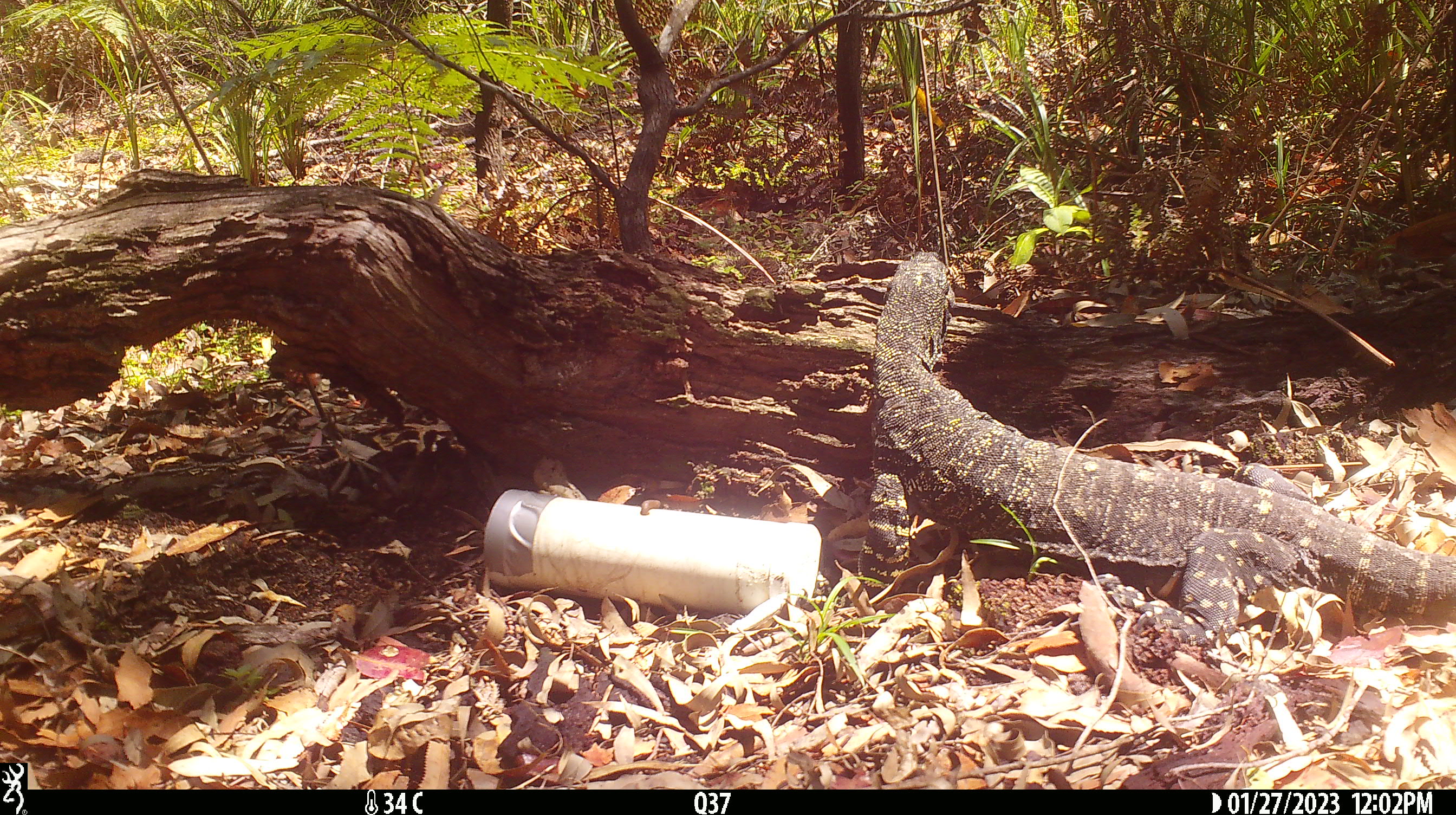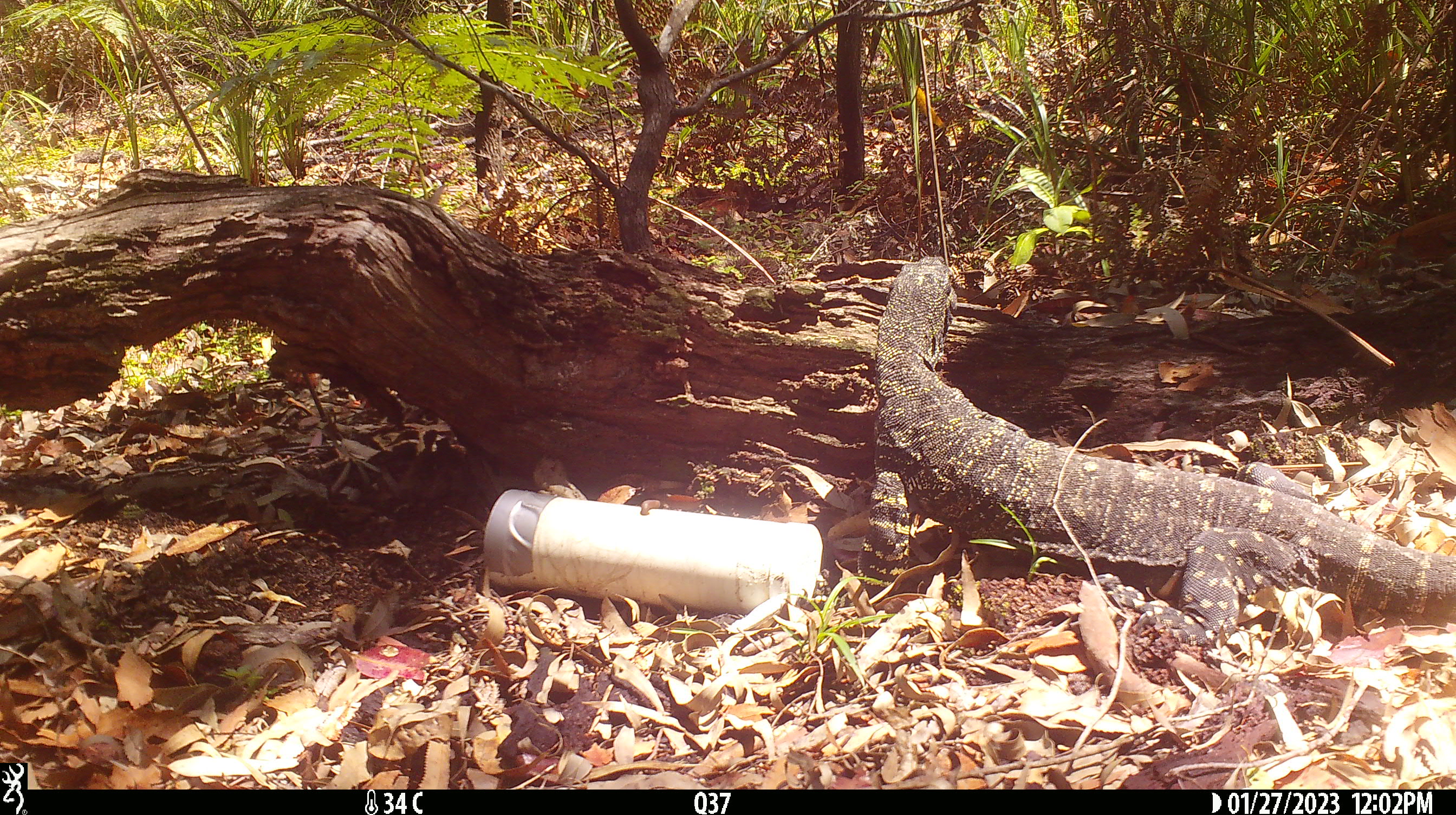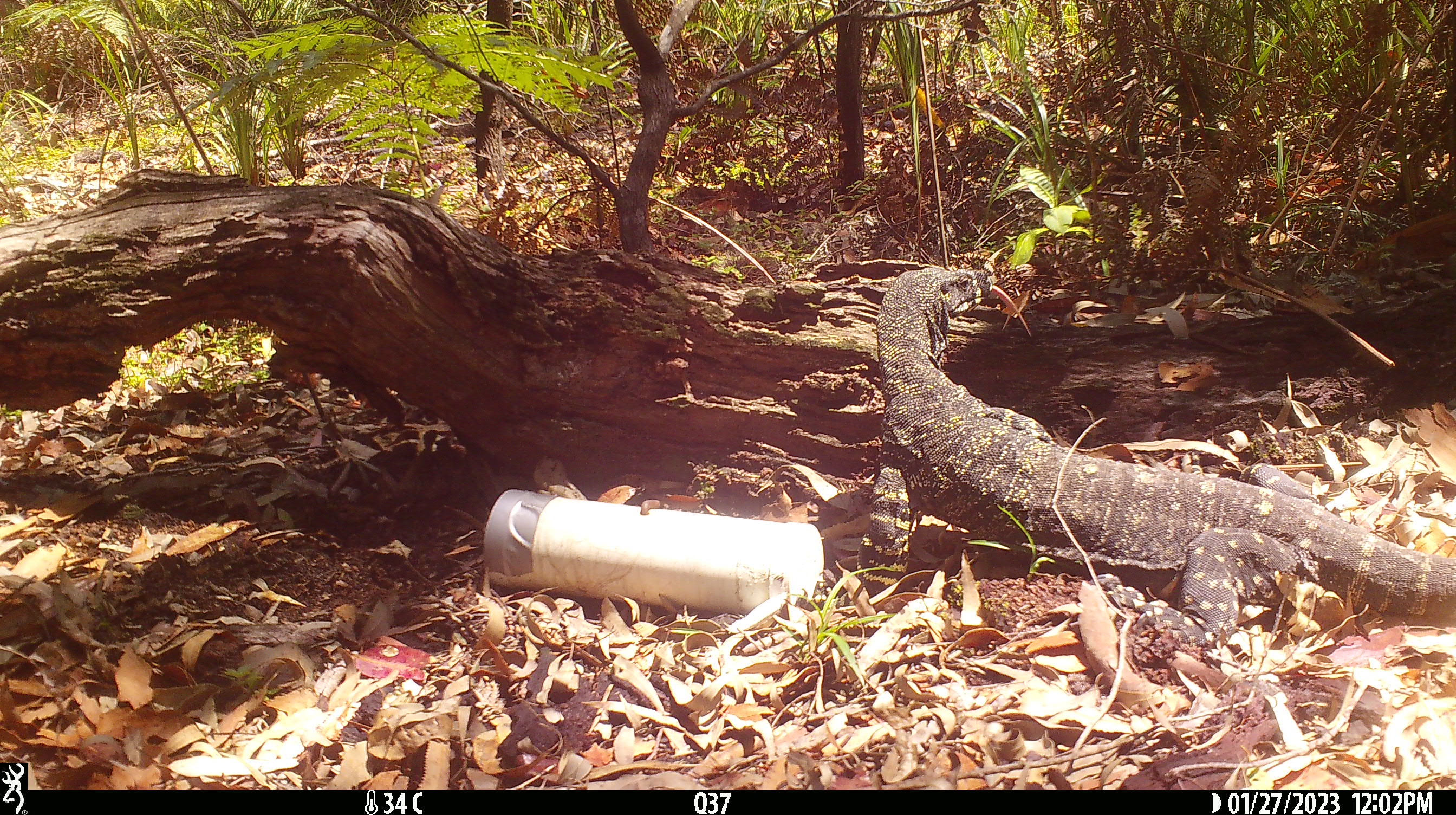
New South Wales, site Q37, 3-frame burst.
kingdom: Animalia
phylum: Chordata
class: Reptilia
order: Squamata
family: Varanidae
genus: Varanus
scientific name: Varanus varius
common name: lace monitor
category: goanna